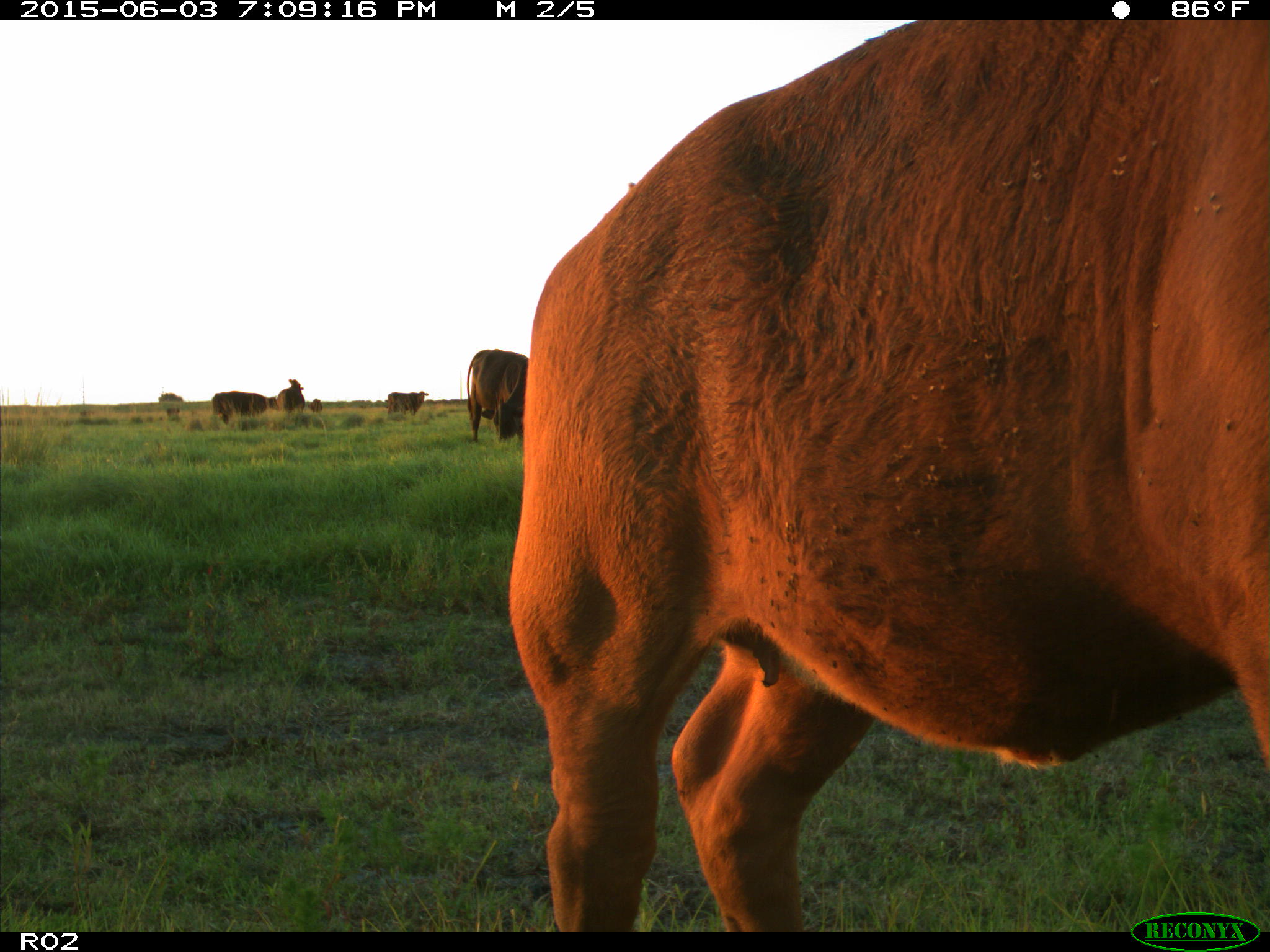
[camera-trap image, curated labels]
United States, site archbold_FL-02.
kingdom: Animalia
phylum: Chordata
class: Mammalia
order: Artiodactyla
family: Bovidae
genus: Bos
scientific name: Bos taurus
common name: domestic cow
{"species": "Bos taurus (domestic cow)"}